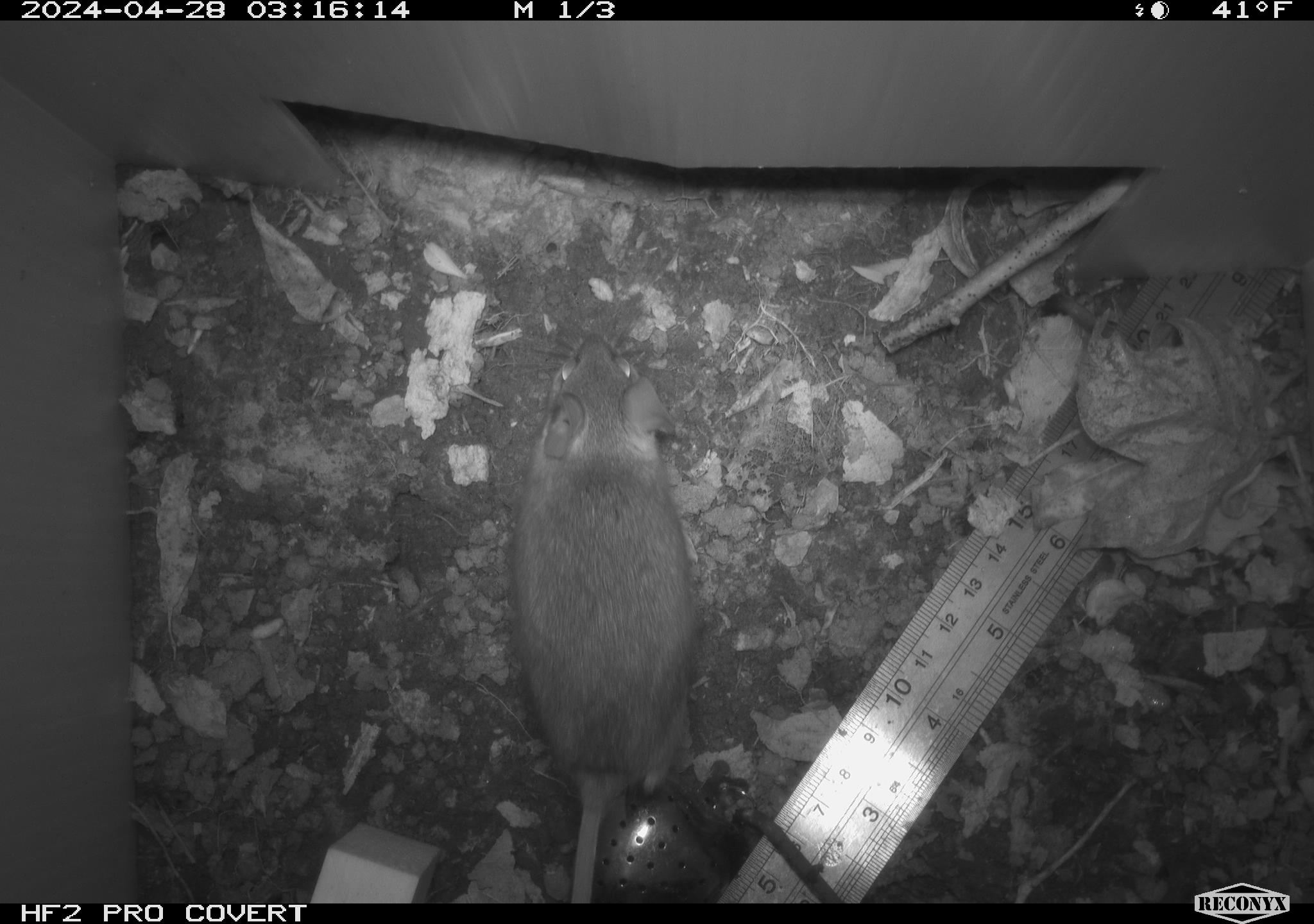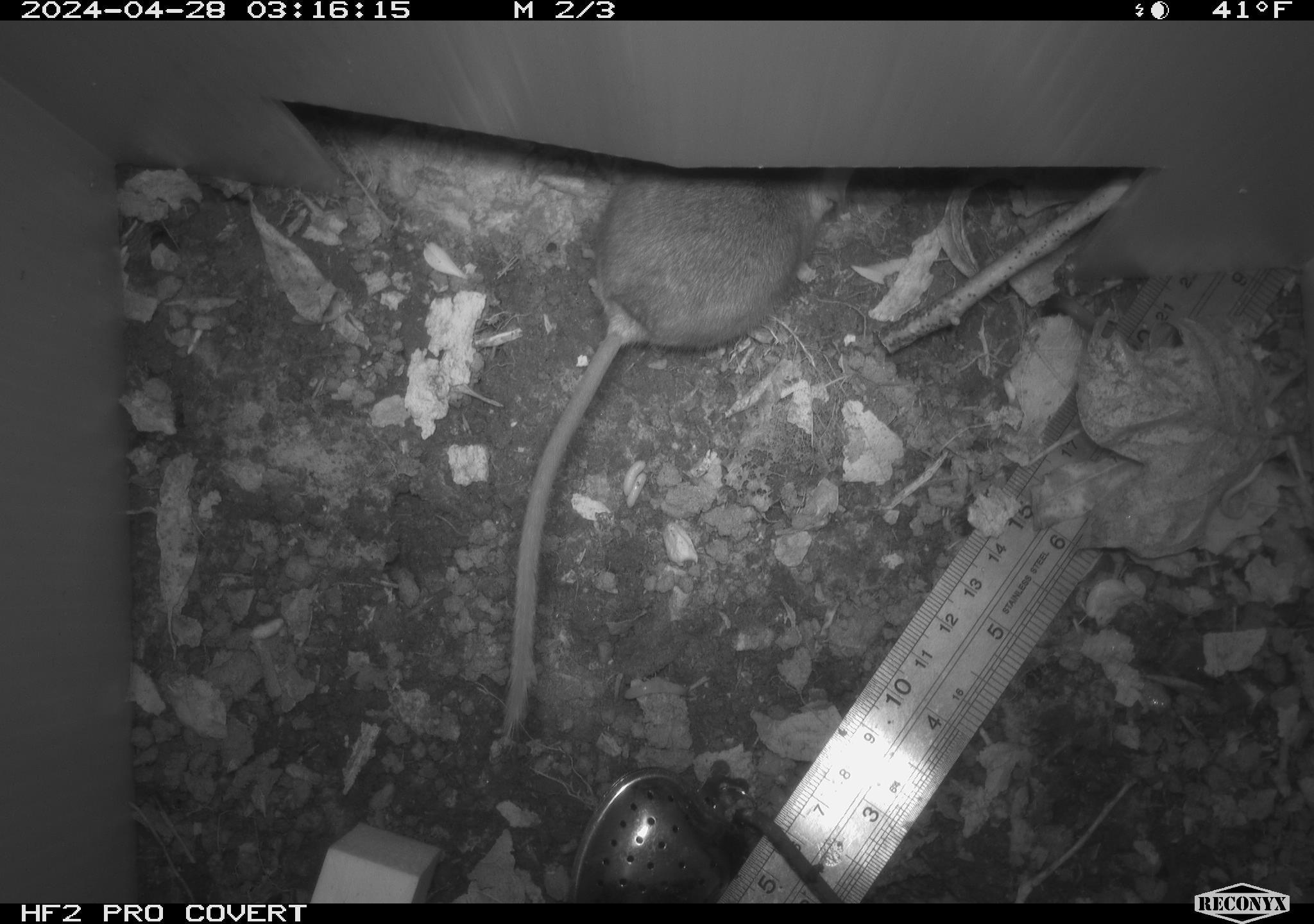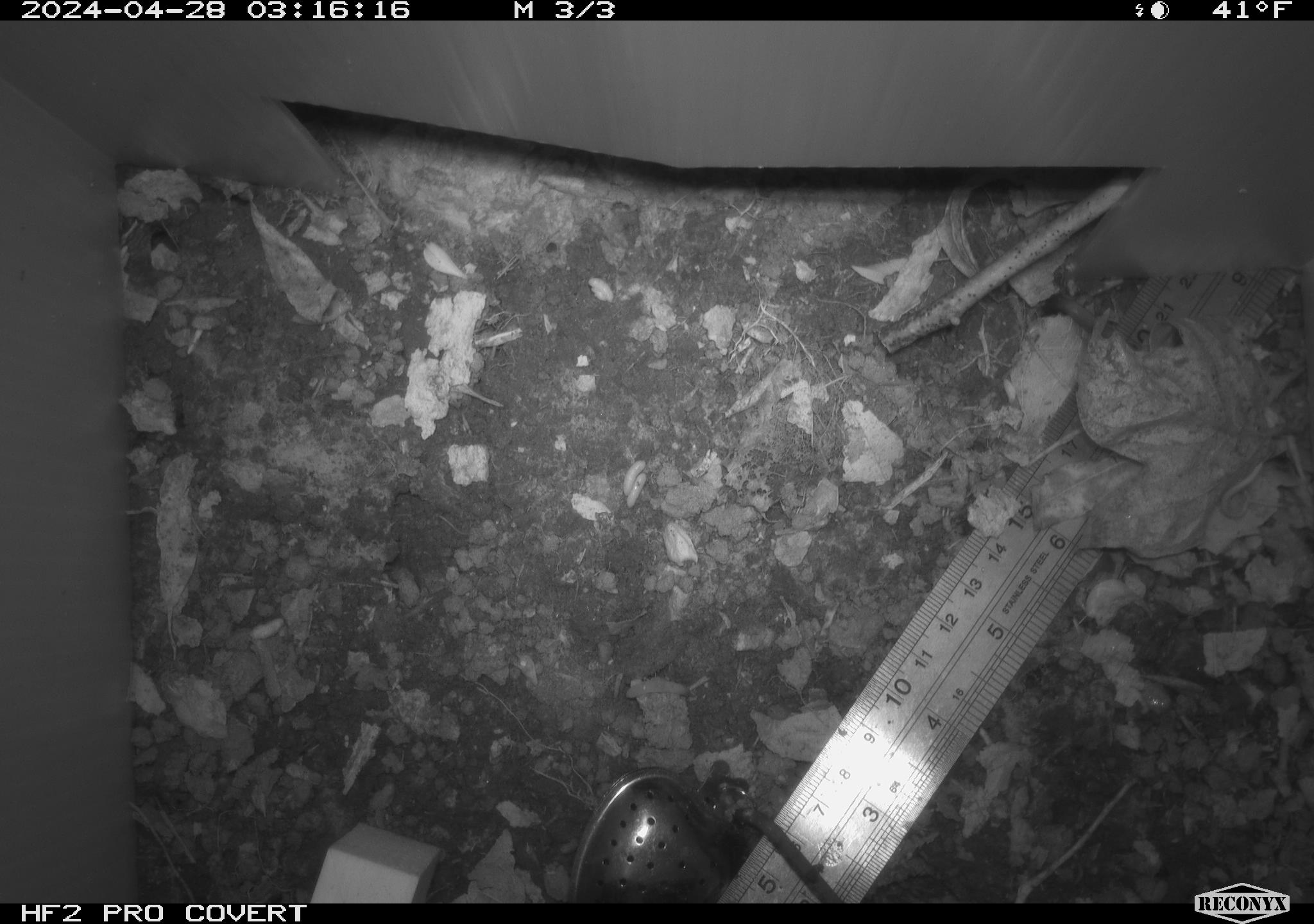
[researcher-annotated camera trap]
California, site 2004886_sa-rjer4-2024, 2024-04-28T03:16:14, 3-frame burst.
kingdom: Animalia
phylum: Chordata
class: Mammalia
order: Rodentia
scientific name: Rodentia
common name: mouse species